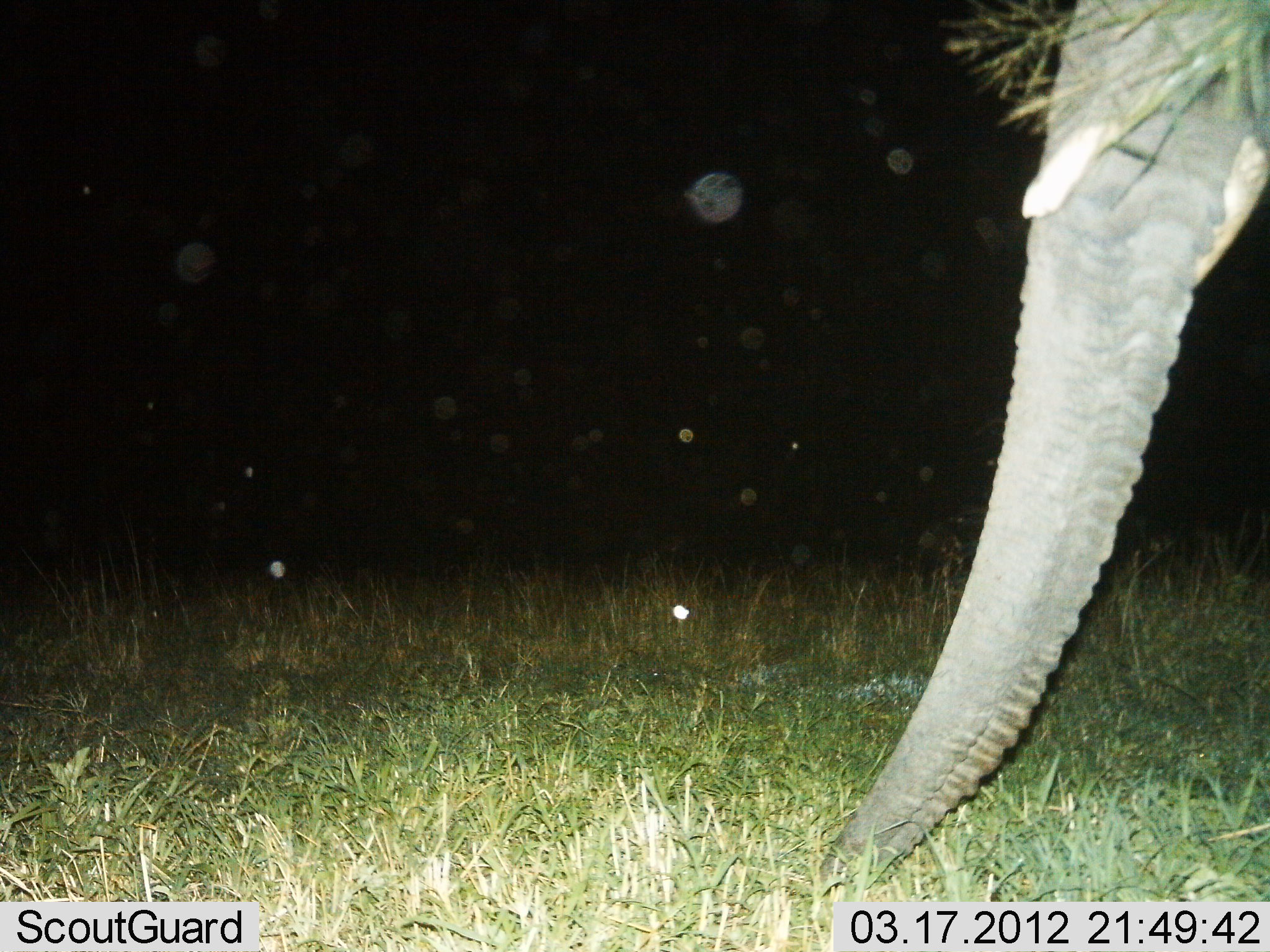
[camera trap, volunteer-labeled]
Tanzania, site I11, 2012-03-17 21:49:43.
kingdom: Animalia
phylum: Chordata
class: Mammalia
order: Proboscidea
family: Elephantidae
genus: Loxodonta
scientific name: Loxodonta africana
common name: african bush elephant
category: elephant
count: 1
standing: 52%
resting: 0%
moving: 16%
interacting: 0%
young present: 0%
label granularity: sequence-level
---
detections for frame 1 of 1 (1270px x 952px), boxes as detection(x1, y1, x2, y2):
animal: detection(809, 0, 1270, 904)